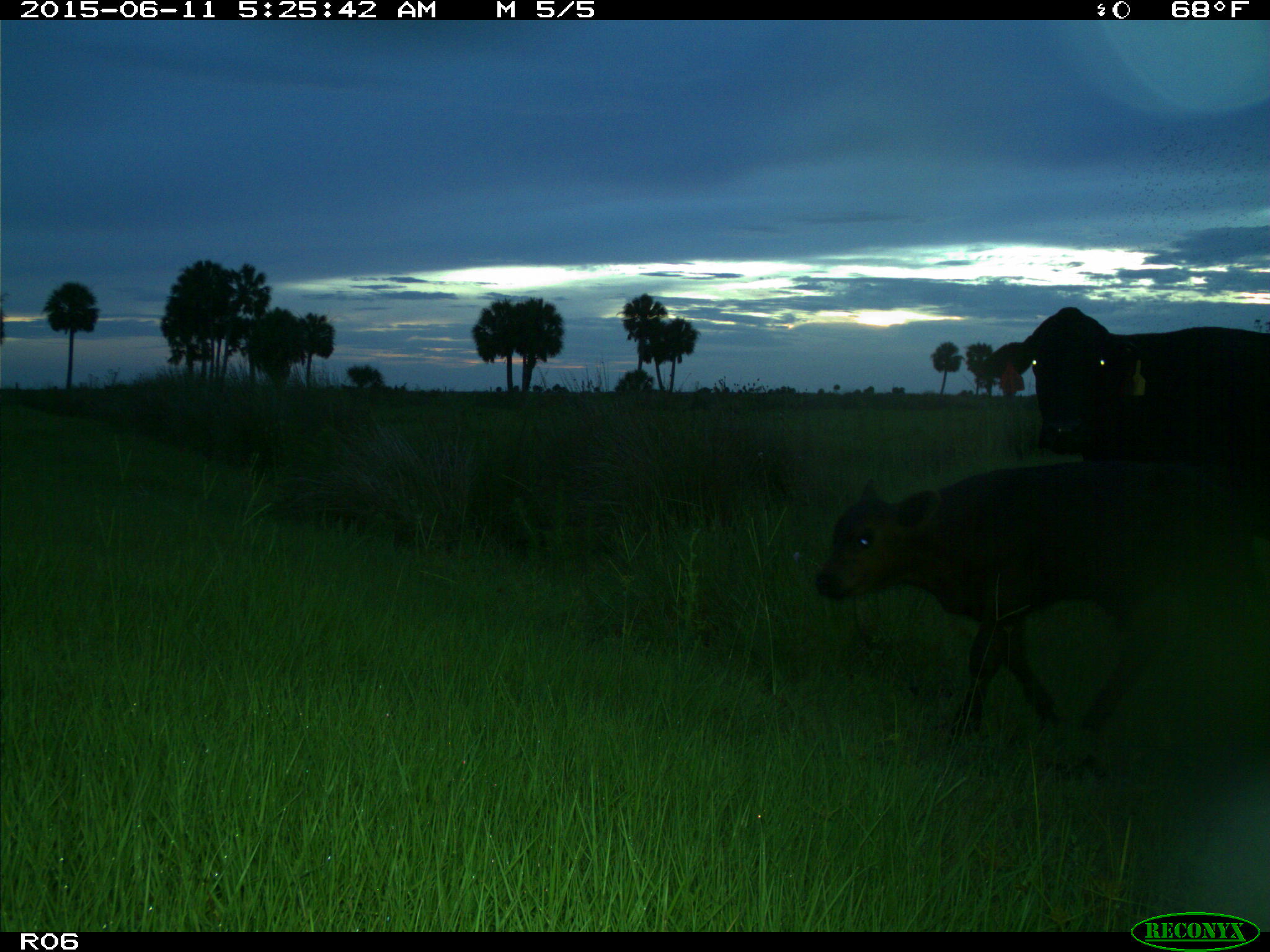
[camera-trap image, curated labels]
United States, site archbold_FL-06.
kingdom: Animalia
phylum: Chordata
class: Mammalia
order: Artiodactyla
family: Bovidae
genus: Bos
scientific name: Bos taurus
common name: domestic cow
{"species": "Bos taurus (domestic cow)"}